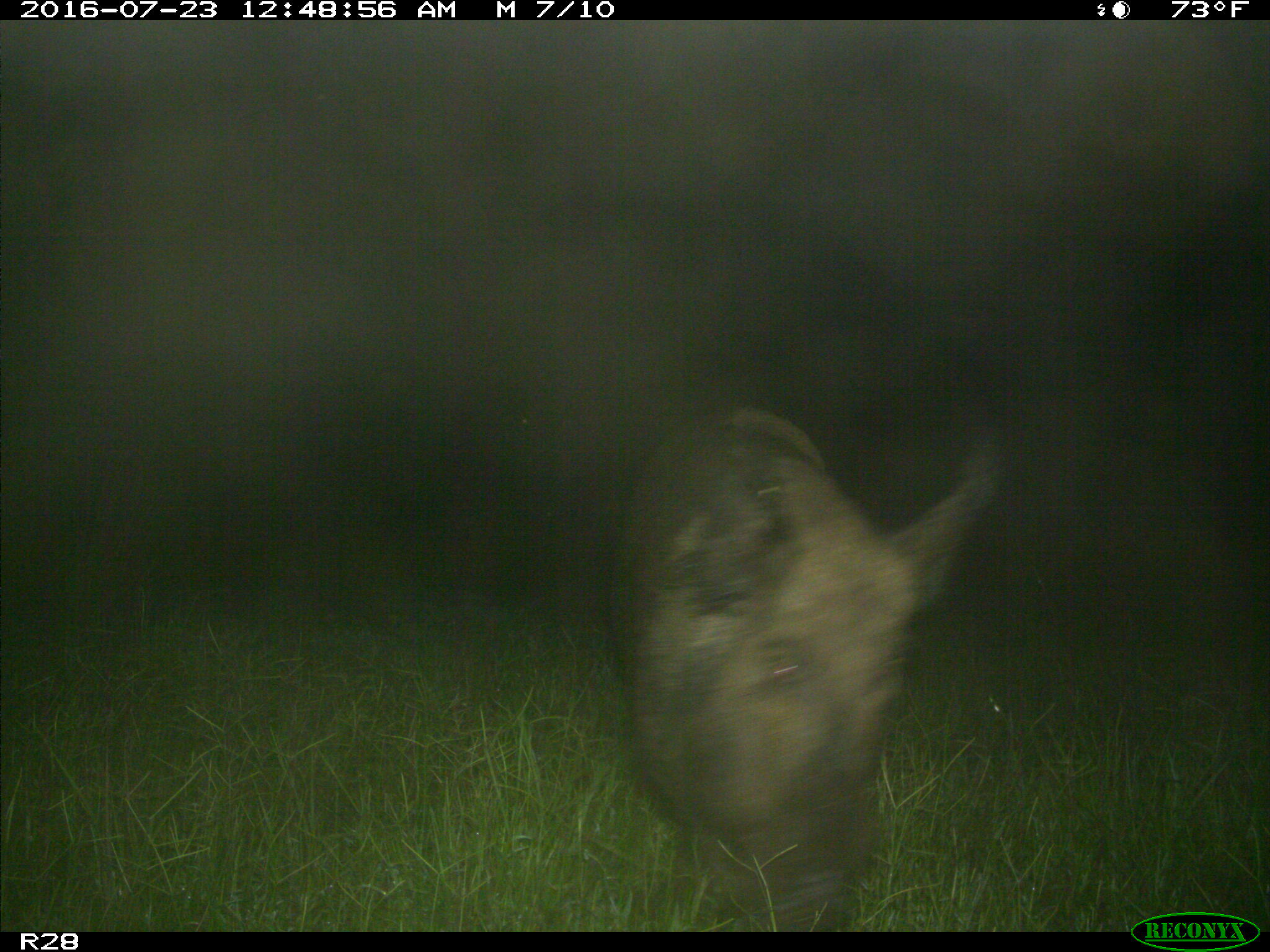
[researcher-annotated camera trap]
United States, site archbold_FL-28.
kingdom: Animalia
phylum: Chordata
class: Mammalia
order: Artiodactyla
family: Suidae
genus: Sus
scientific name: Sus scrofa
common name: wild boar